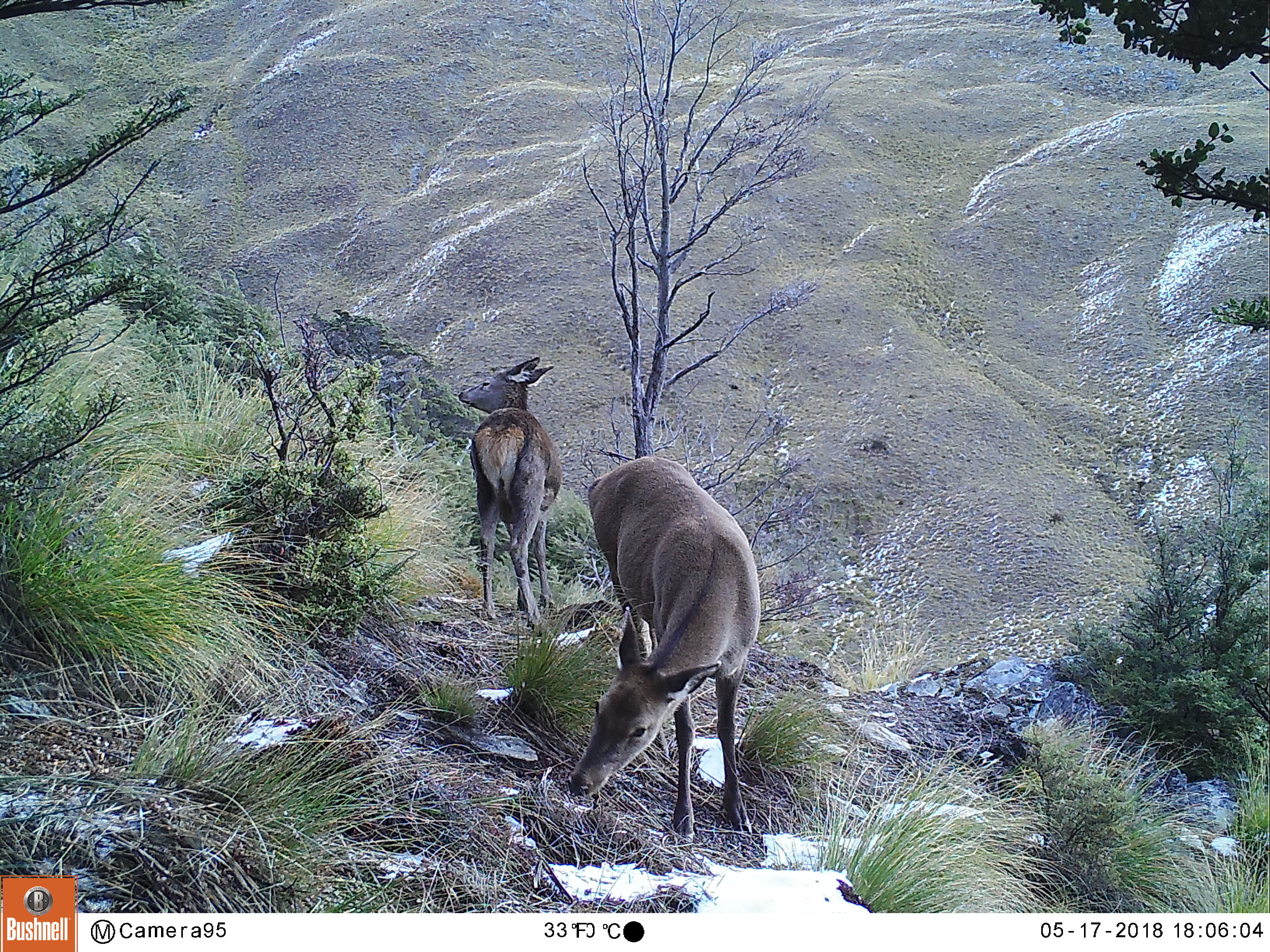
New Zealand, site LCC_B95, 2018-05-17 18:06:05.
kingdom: Animalia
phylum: Chordata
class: Mammalia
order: Artiodactyla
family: Cervidae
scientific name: Cervidae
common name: deer